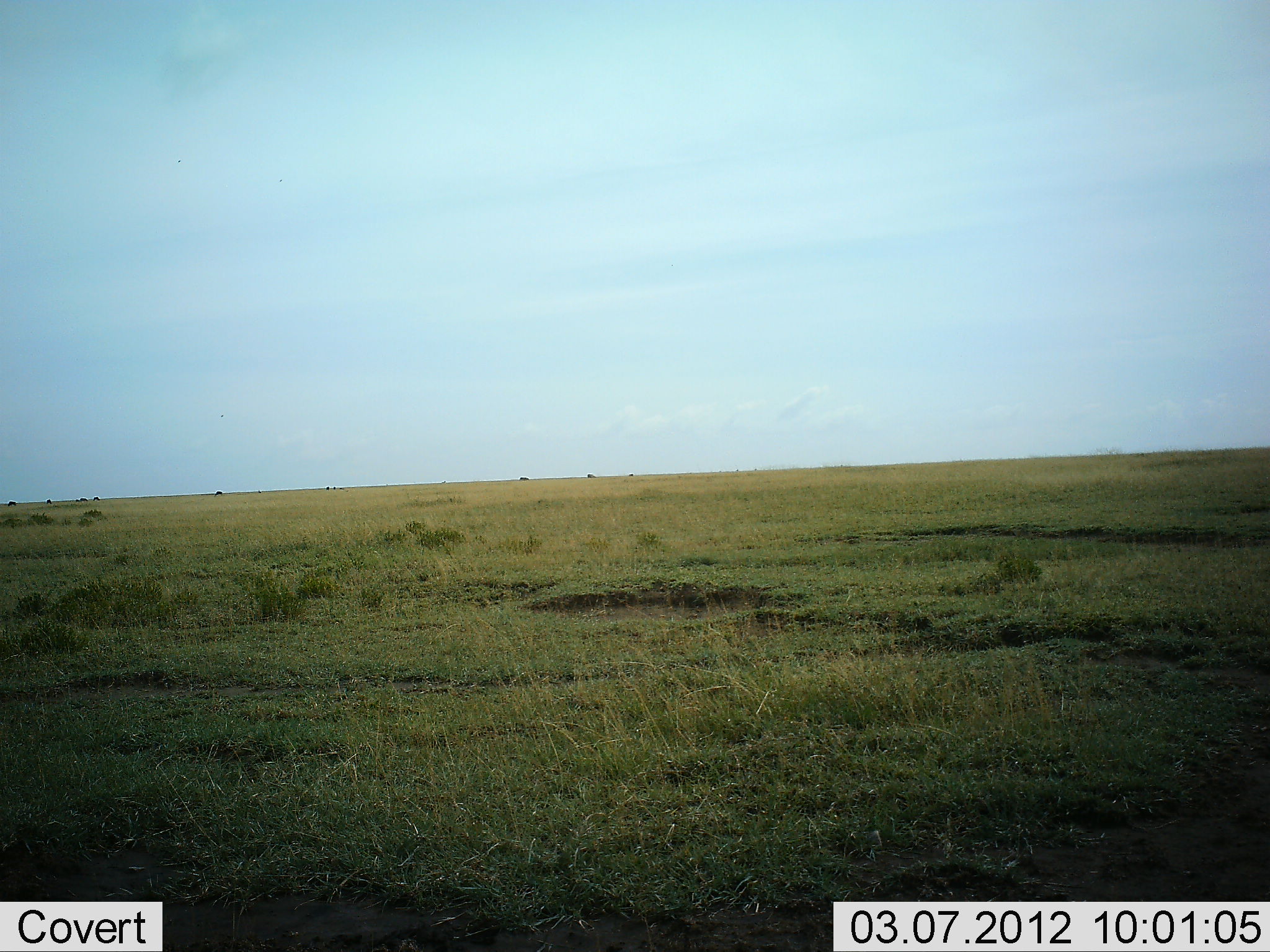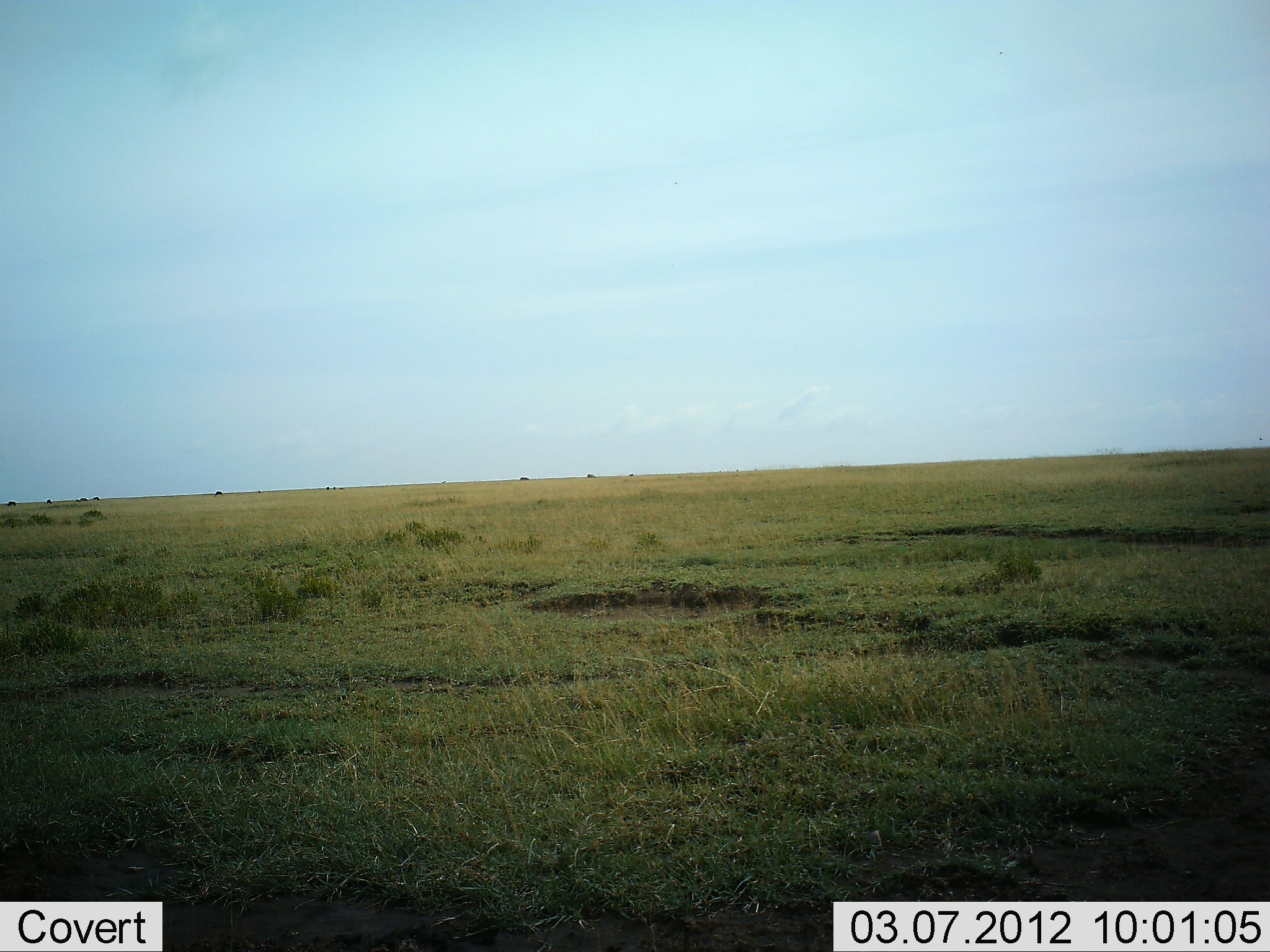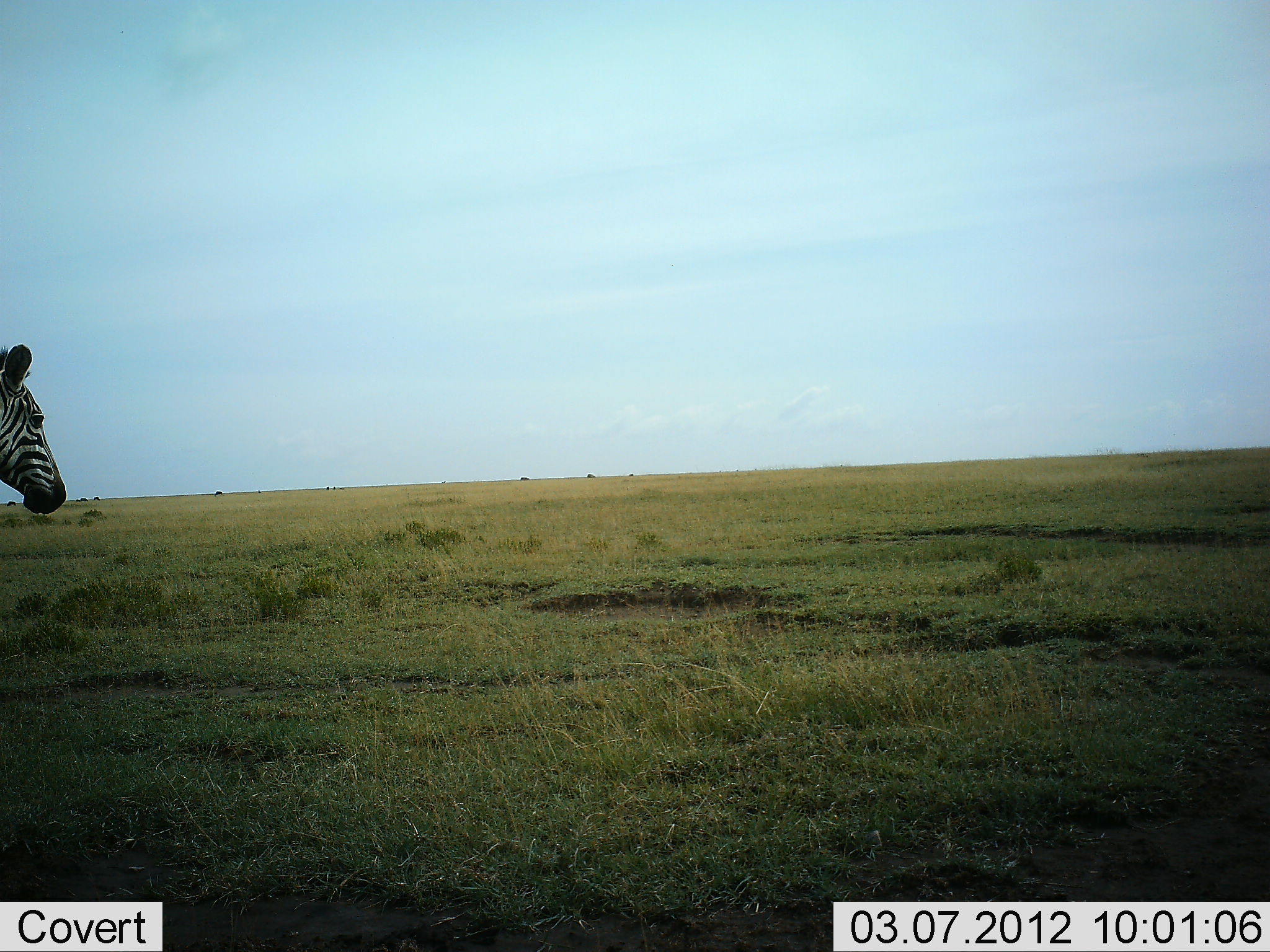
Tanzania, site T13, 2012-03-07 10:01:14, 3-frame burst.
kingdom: Animalia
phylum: Chordata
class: Mammalia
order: Perissodactyla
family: Equidae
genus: Equus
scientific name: Equus quagga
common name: plains zebra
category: zebra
Zebra (plains zebra) (Equus quagga), count 1. Behavior (volunteer vote fractions): standing 15%, resting 0%, moving 88%, interacting 0%. Young present (vote fraction): 0%. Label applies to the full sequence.